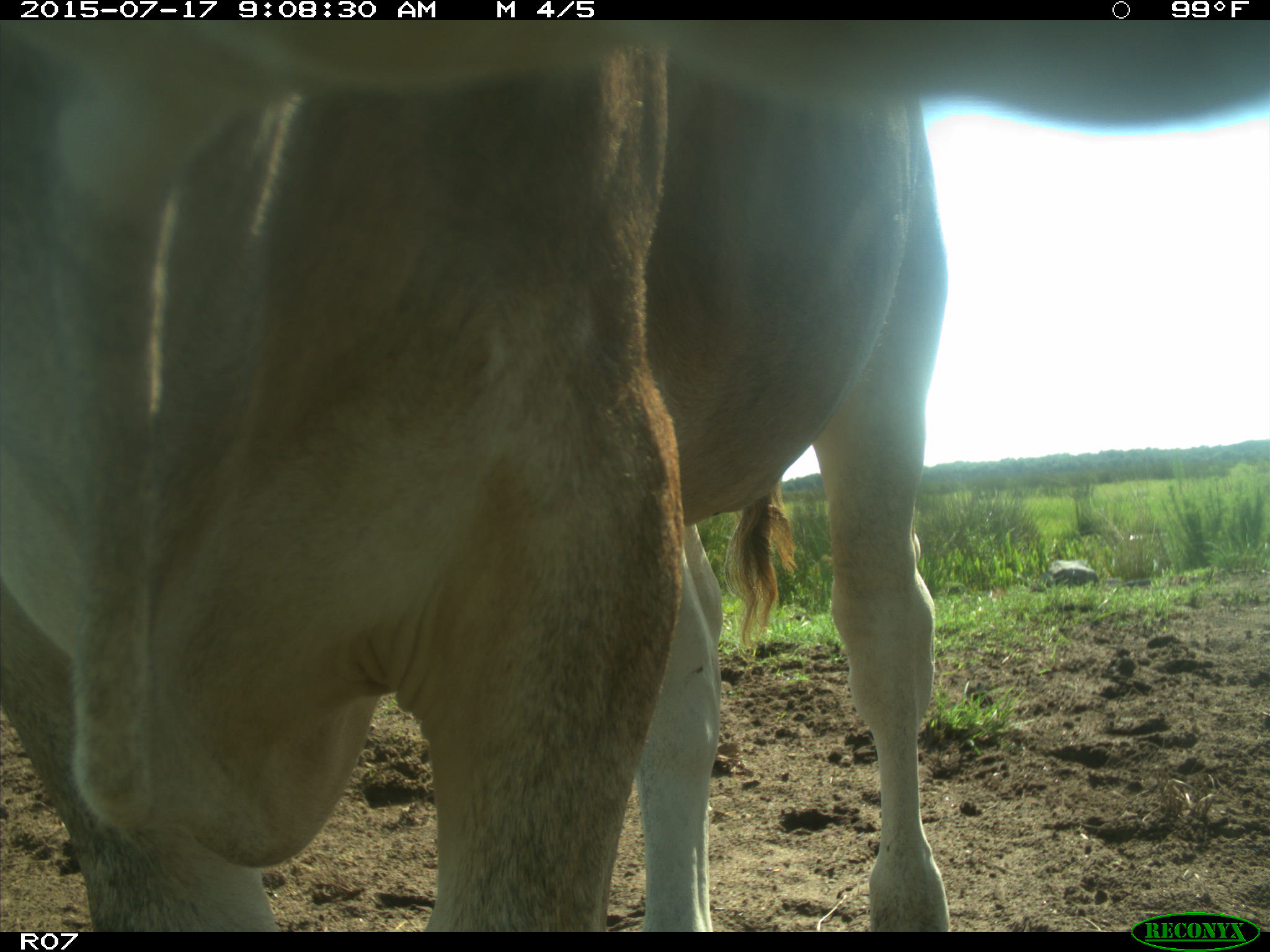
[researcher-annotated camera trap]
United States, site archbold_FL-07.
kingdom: Animalia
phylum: Chordata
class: Mammalia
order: Artiodactyla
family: Bovidae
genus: Bos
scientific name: Bos taurus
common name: domestic cow